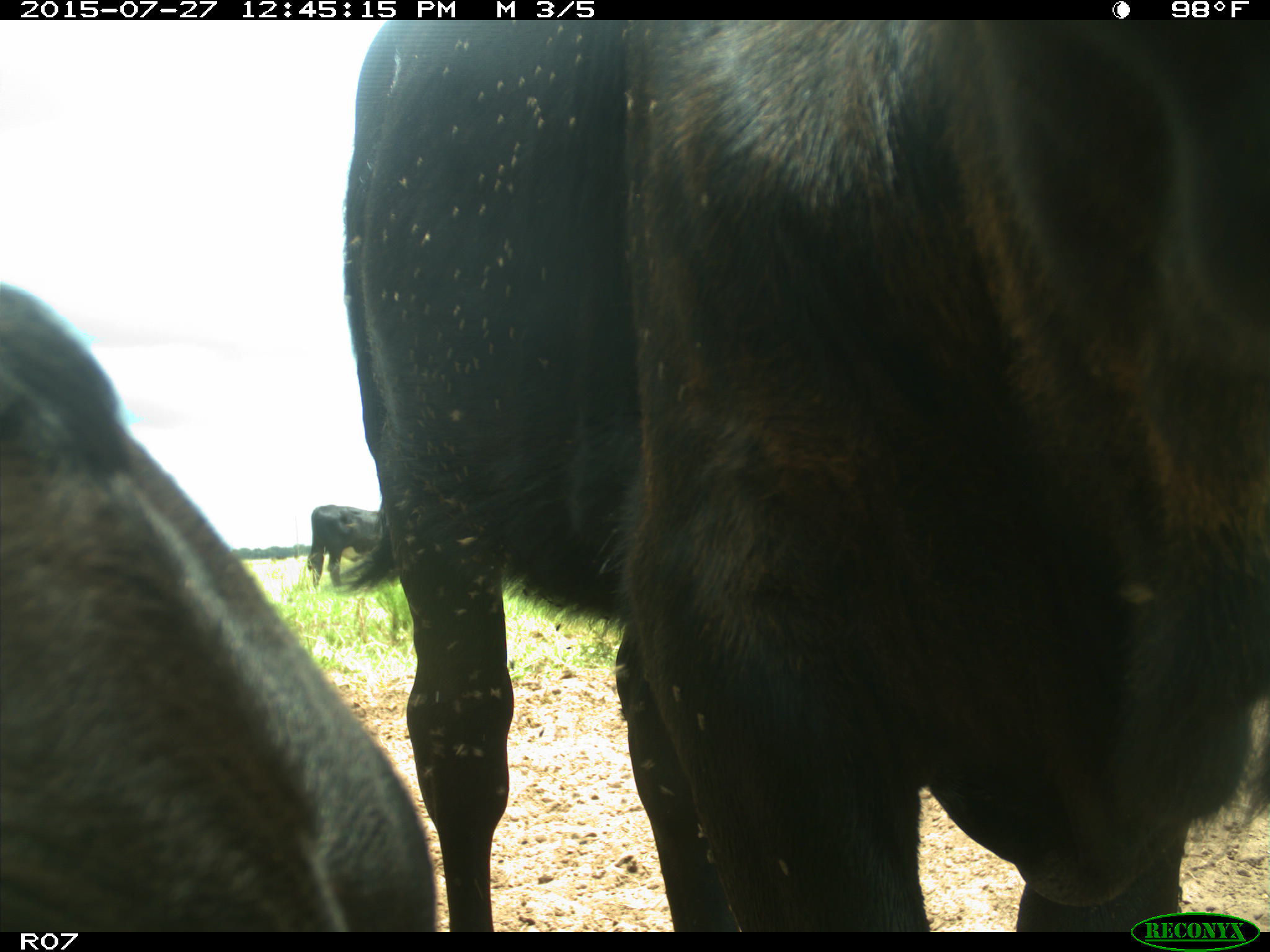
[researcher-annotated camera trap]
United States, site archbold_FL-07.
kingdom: Animalia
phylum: Chordata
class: Mammalia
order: Artiodactyla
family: Bovidae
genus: Bos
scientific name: Bos taurus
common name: domestic cow